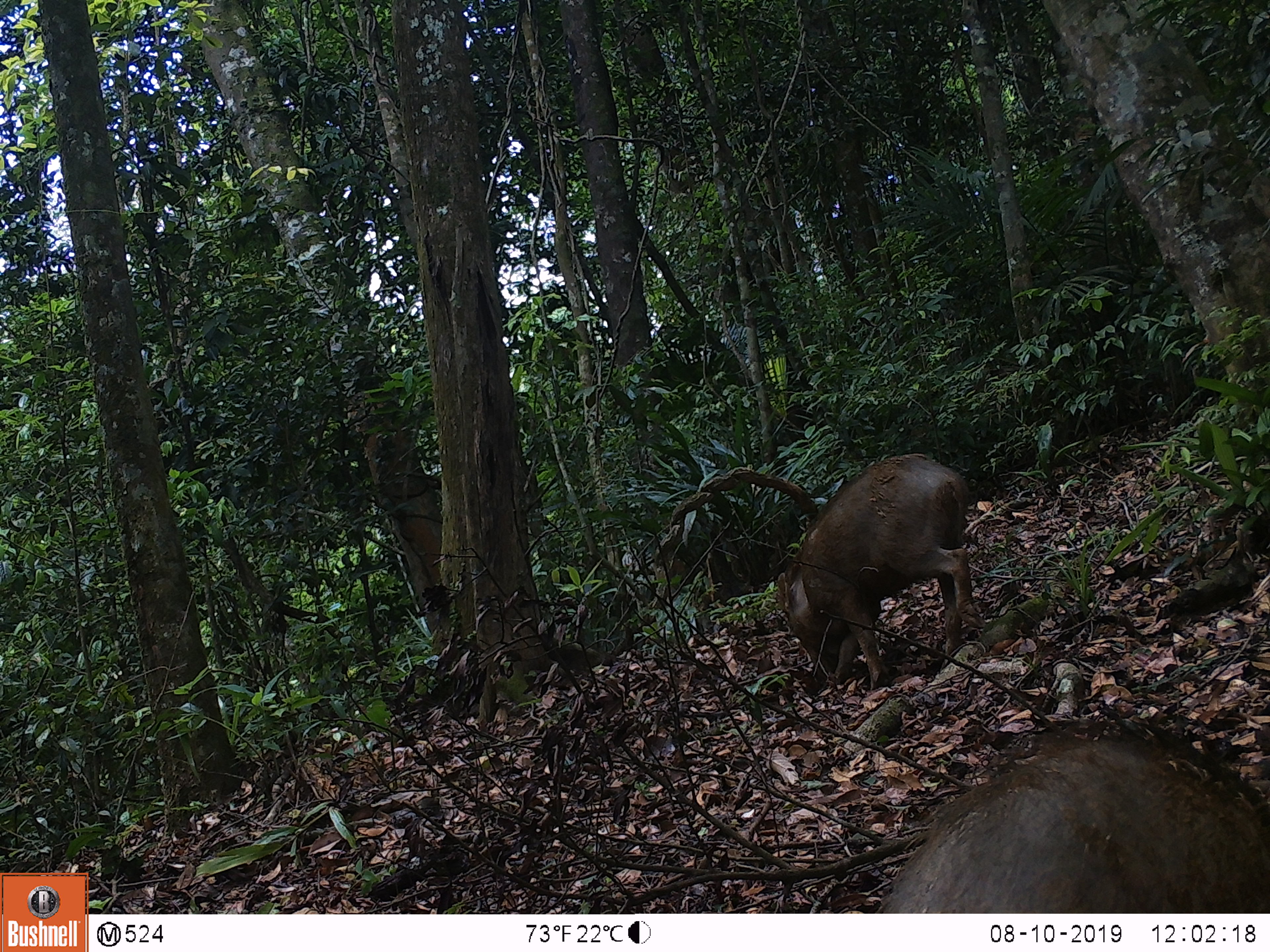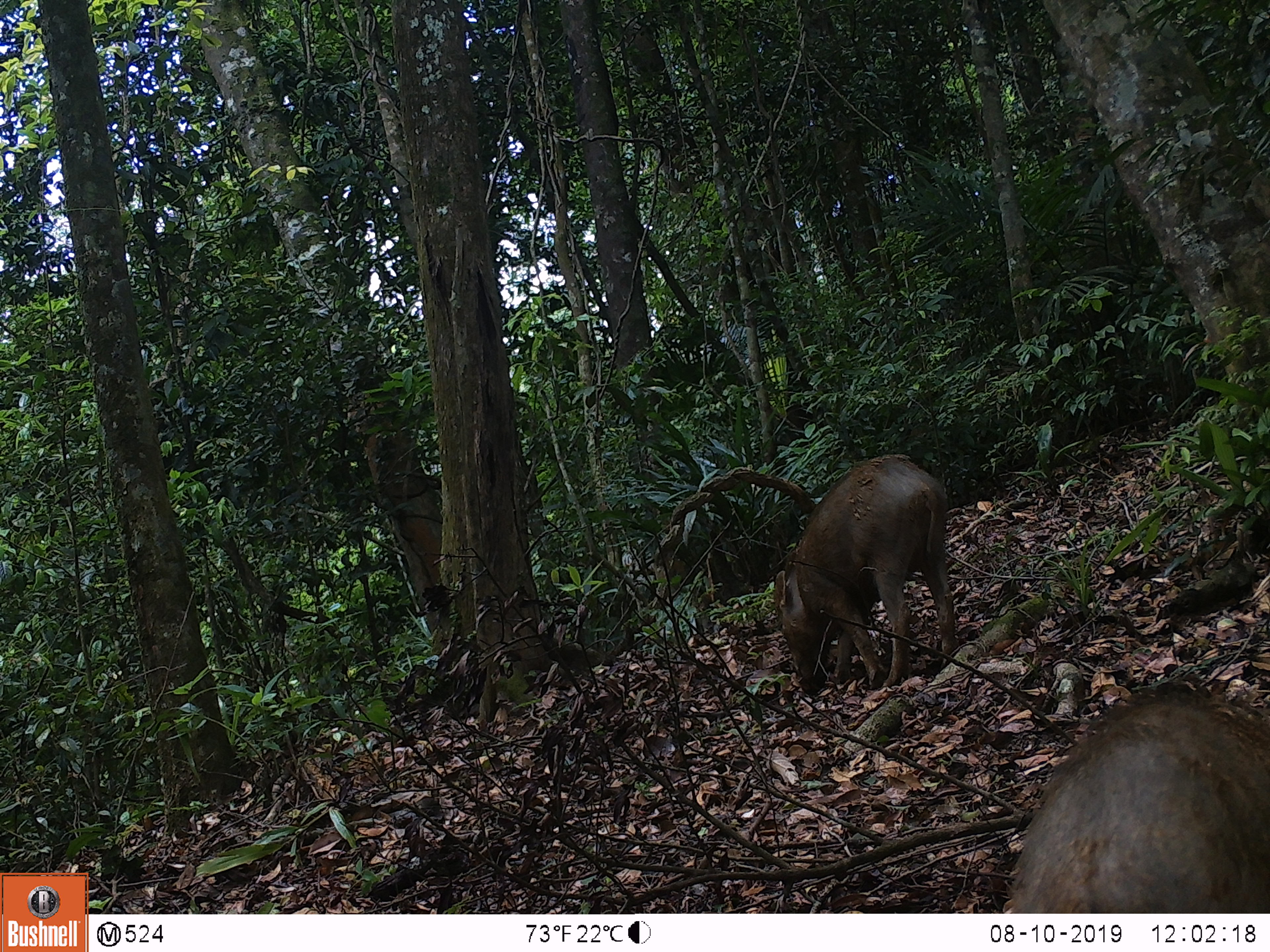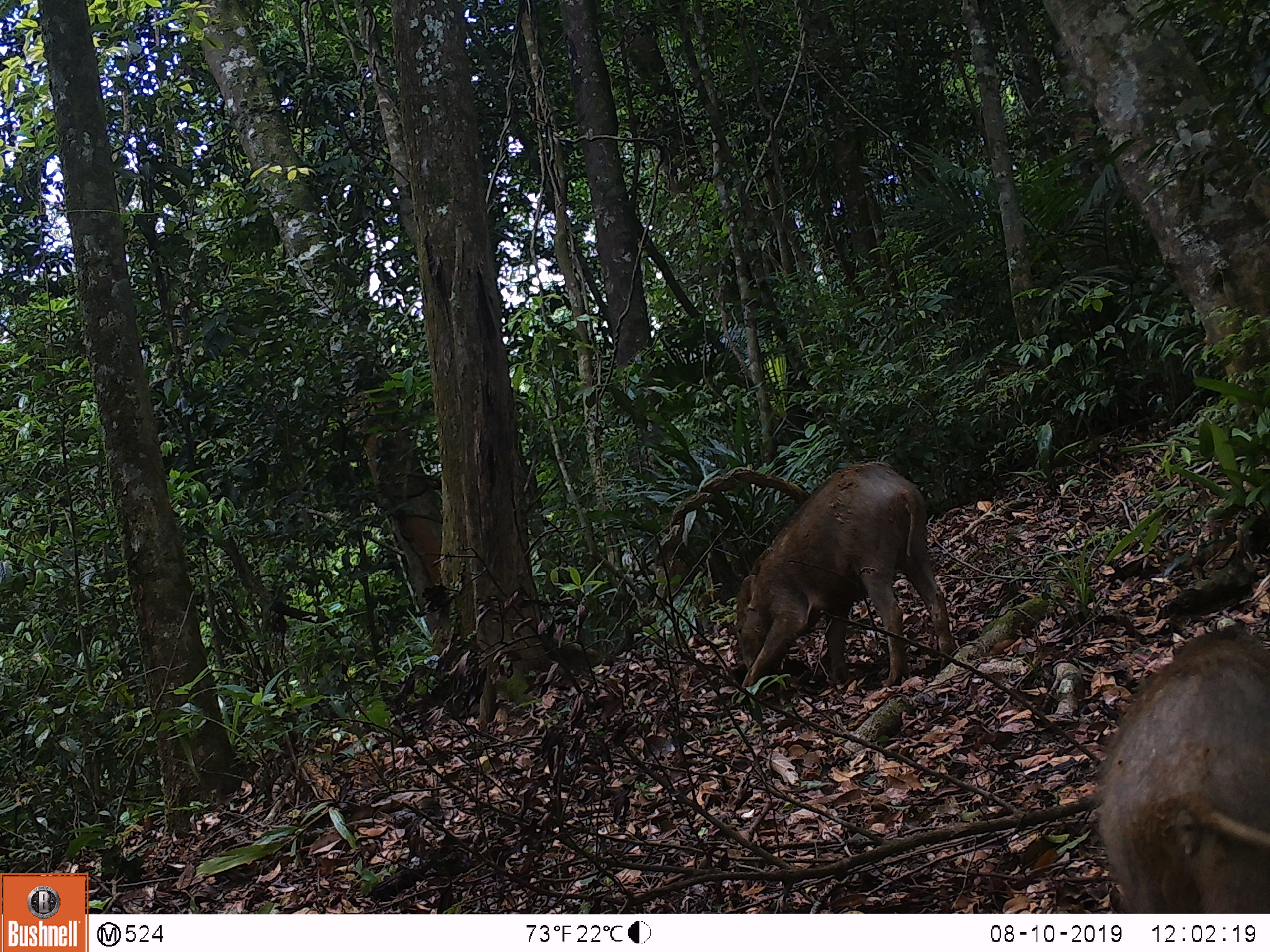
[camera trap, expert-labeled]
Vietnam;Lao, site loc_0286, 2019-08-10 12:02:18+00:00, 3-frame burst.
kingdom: Animalia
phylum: Chordata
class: Mammalia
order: Artiodactyla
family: Suidae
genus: Sus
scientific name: Sus scrofa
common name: eurasian wild pig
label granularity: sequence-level